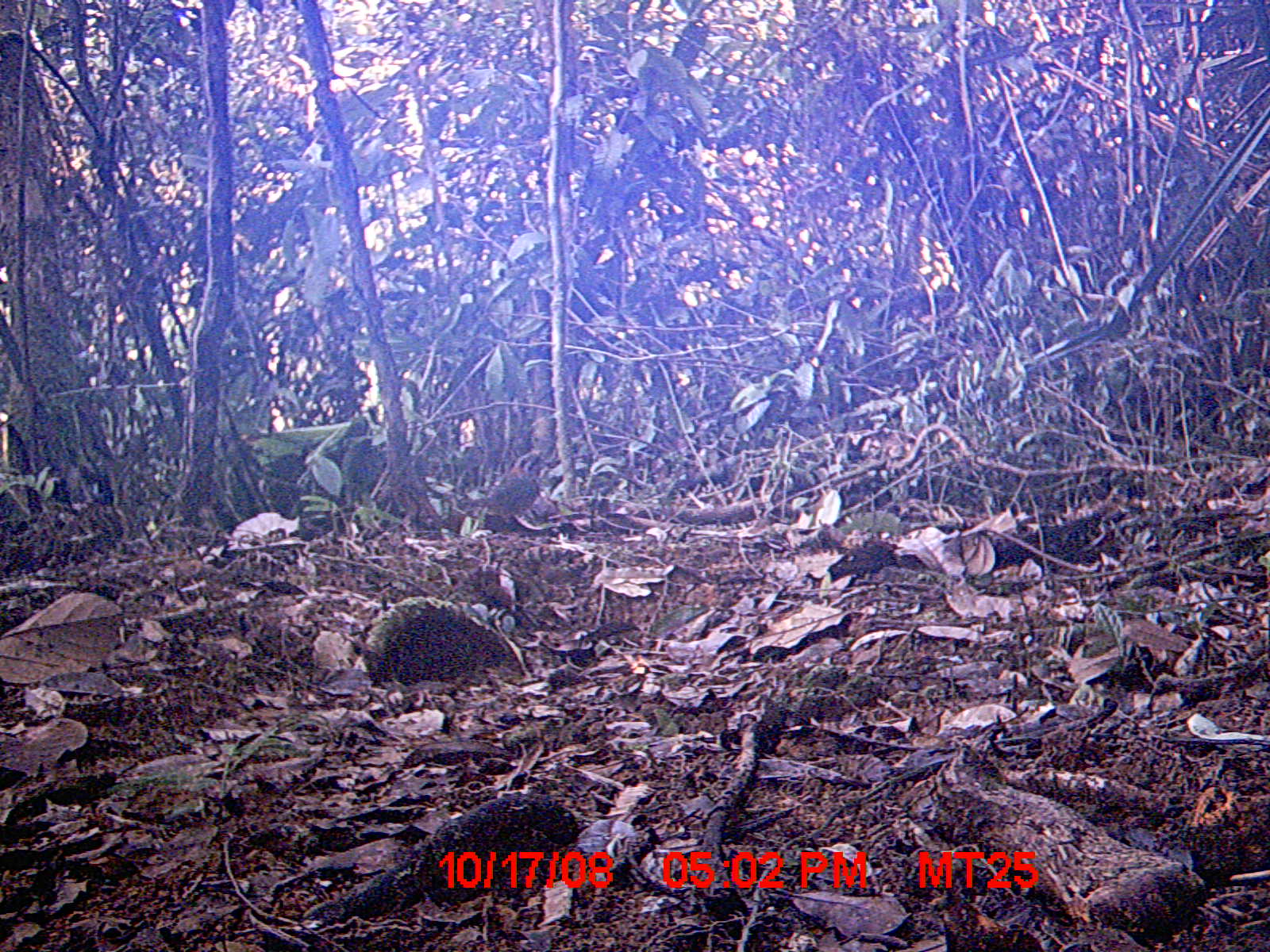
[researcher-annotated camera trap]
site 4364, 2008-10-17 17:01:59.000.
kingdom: Animalia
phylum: Chordata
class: Aves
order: Coraciiformes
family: Brachypteraciidae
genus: Brachypteracias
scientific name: Brachypteracias squamiger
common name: scaly ground-roller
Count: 1.